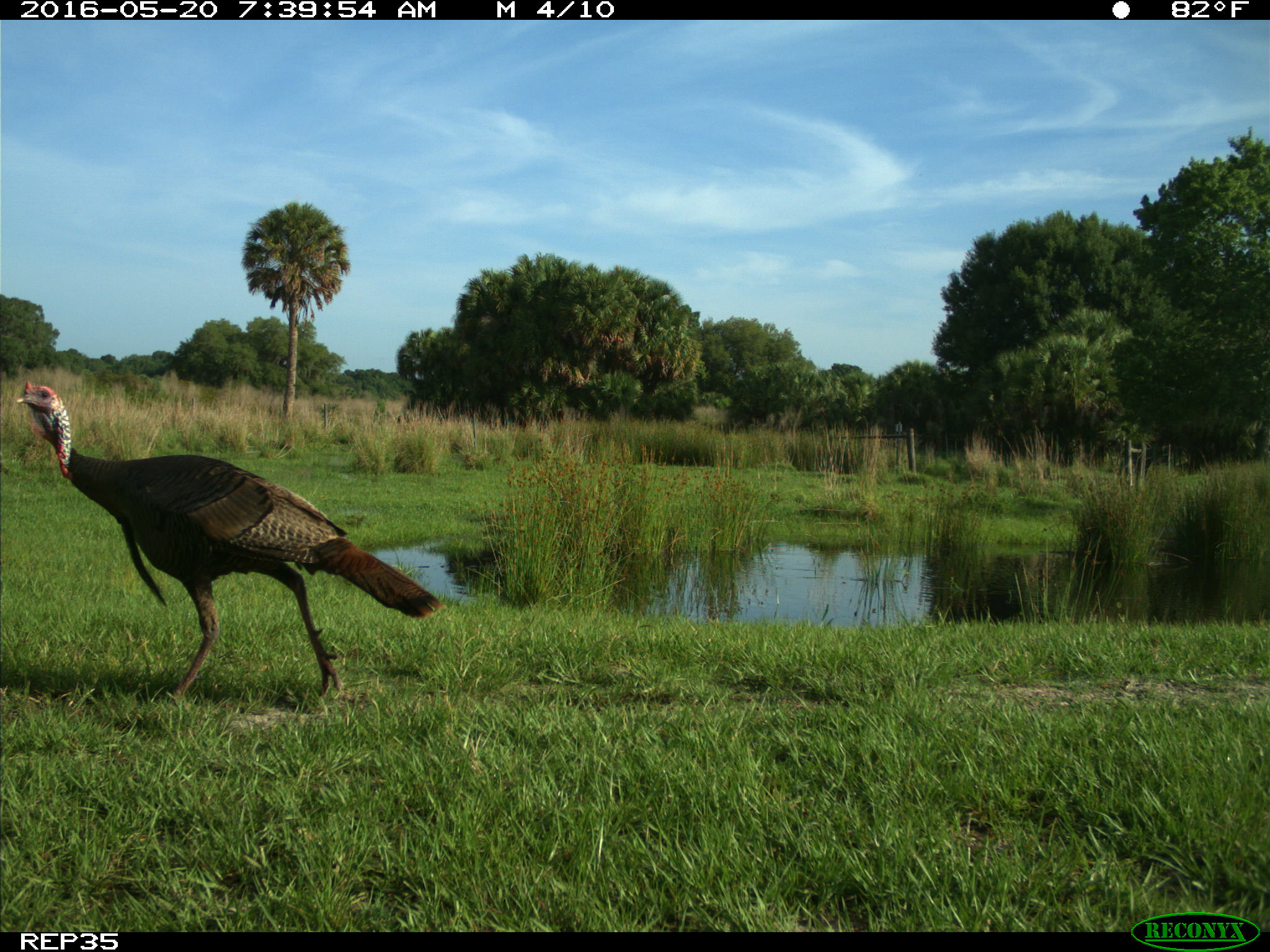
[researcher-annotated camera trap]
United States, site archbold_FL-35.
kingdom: Animalia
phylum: Chordata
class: Aves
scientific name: Aves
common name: birds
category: unidentified bird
Unidentified bird (birds) (Aves).